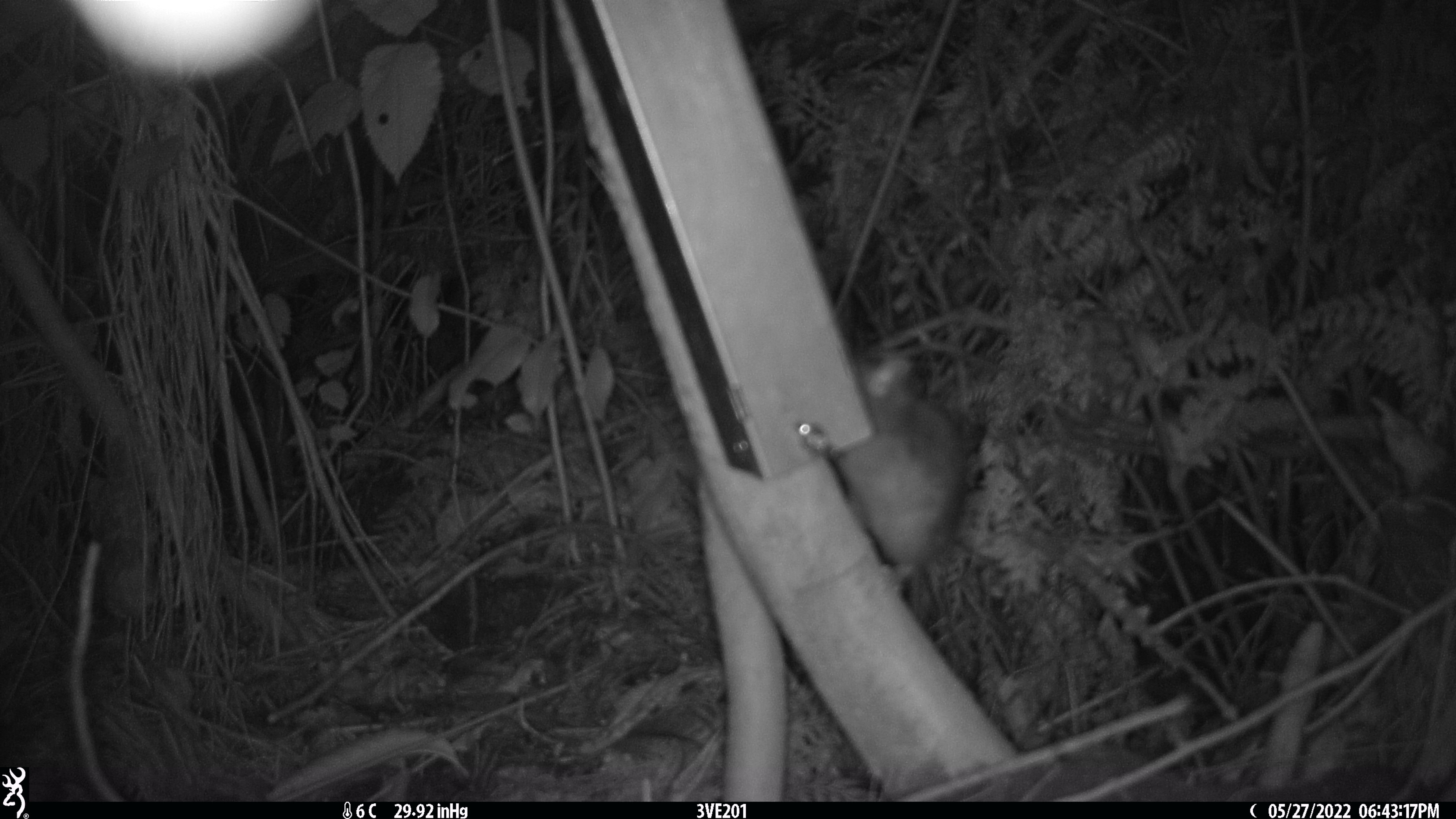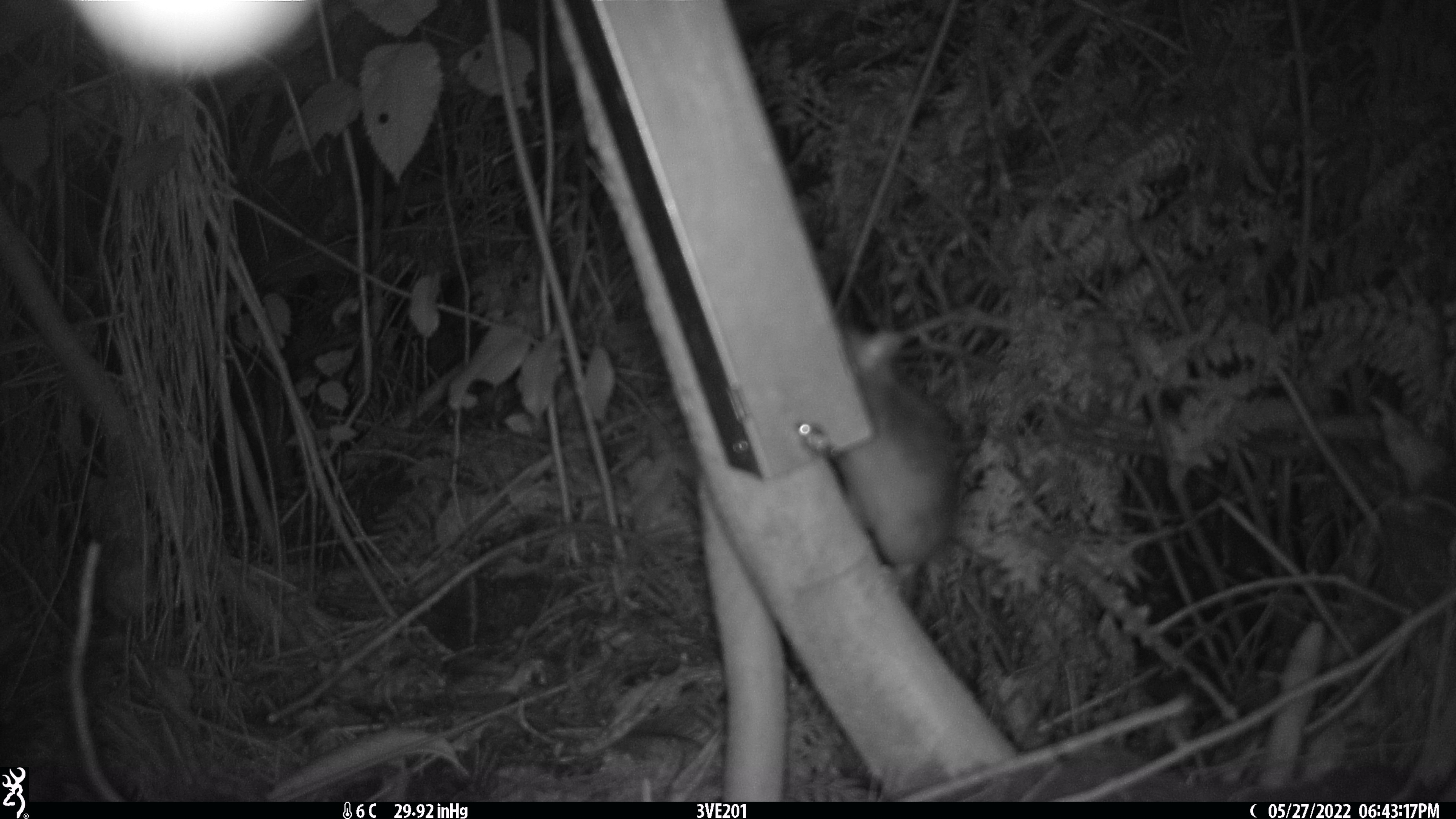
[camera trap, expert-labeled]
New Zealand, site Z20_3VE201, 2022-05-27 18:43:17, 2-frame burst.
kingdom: Animalia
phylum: Chordata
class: Mammalia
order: Rodentia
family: Muridae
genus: Rattus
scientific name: Rattus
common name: rat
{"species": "rat (Rattus)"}